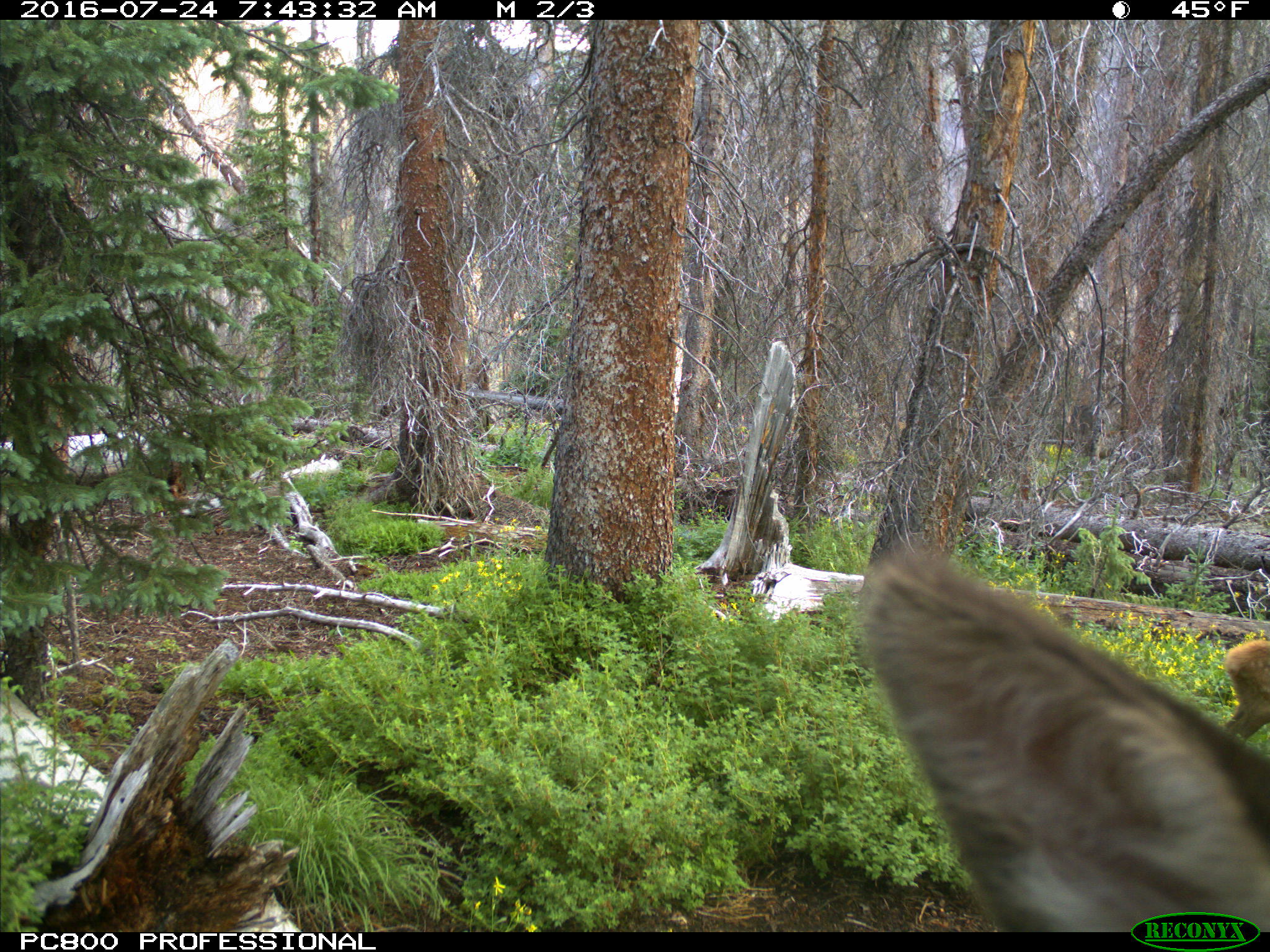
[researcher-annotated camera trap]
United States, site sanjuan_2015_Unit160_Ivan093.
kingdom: Animalia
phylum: Chordata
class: Mammalia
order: Artiodactyla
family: Cervidae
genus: Cervus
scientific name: Cervus elaphus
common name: red deer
Cervus elaphus (red deer).